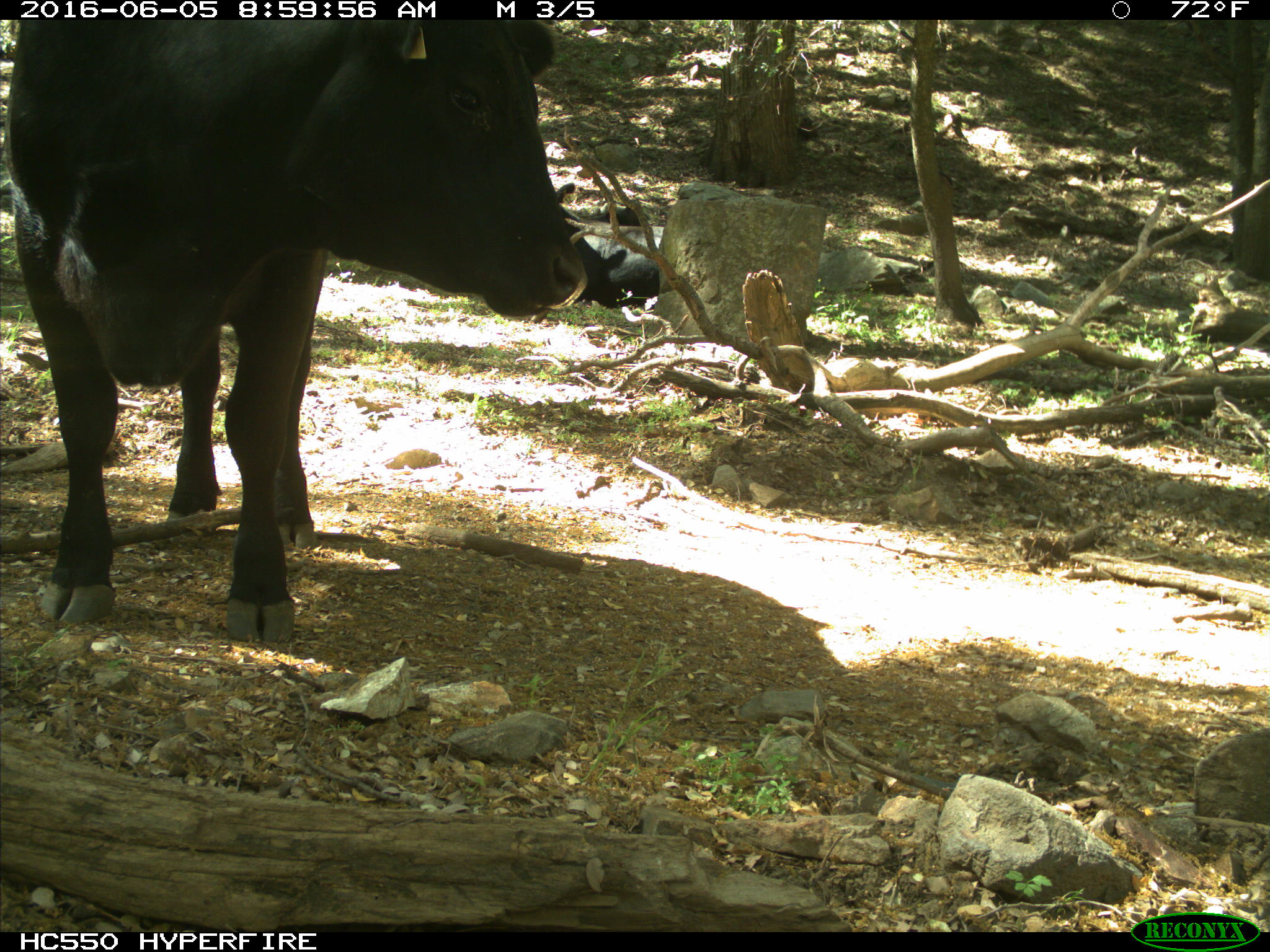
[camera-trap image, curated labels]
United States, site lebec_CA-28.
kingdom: Animalia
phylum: Chordata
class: Mammalia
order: Artiodactyla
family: Bovidae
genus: Bos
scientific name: Bos taurus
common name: domestic cow